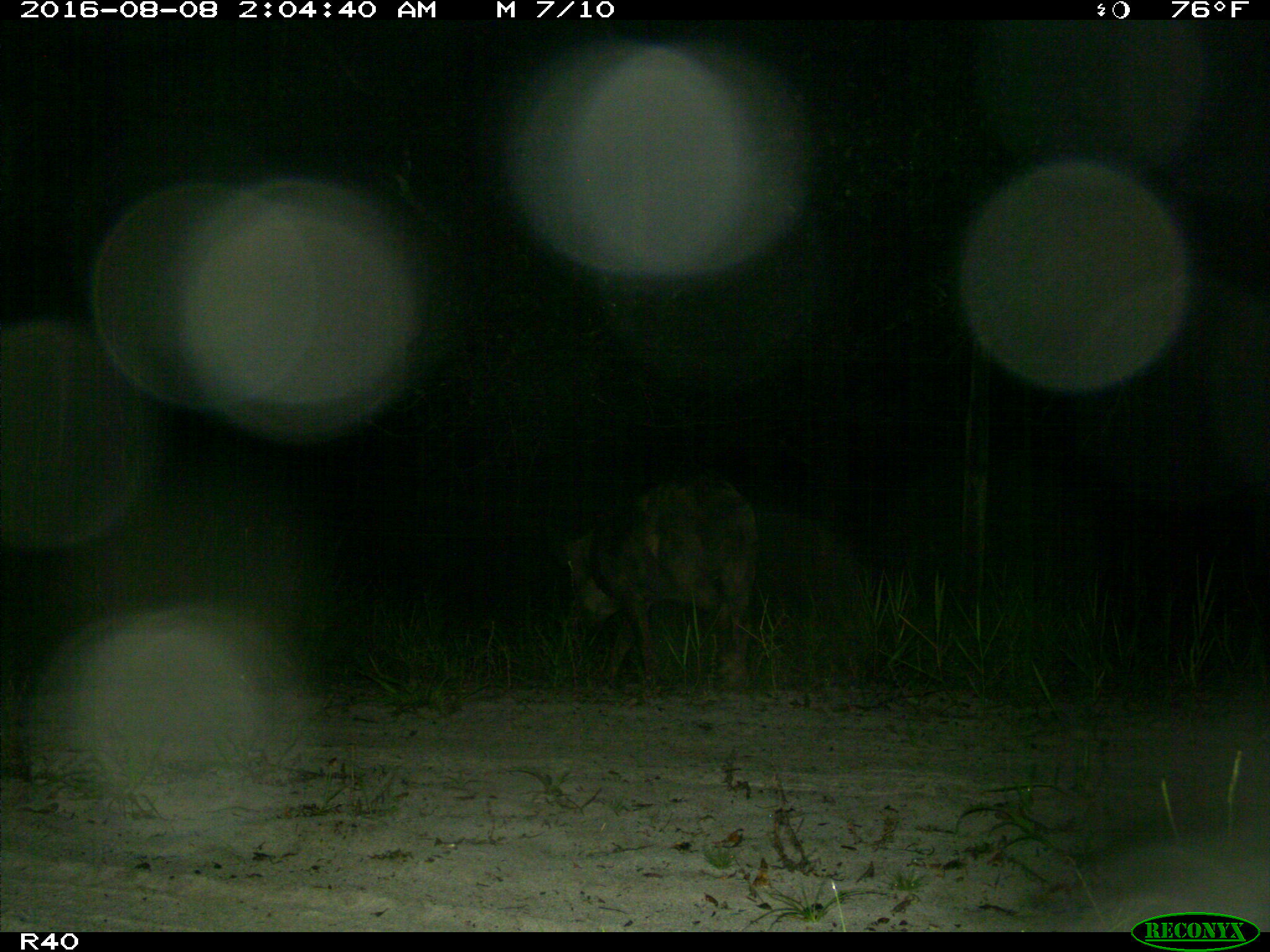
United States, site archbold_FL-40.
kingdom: Animalia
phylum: Chordata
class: Mammalia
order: Artiodactyla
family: Suidae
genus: Sus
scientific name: Sus scrofa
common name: wild boar